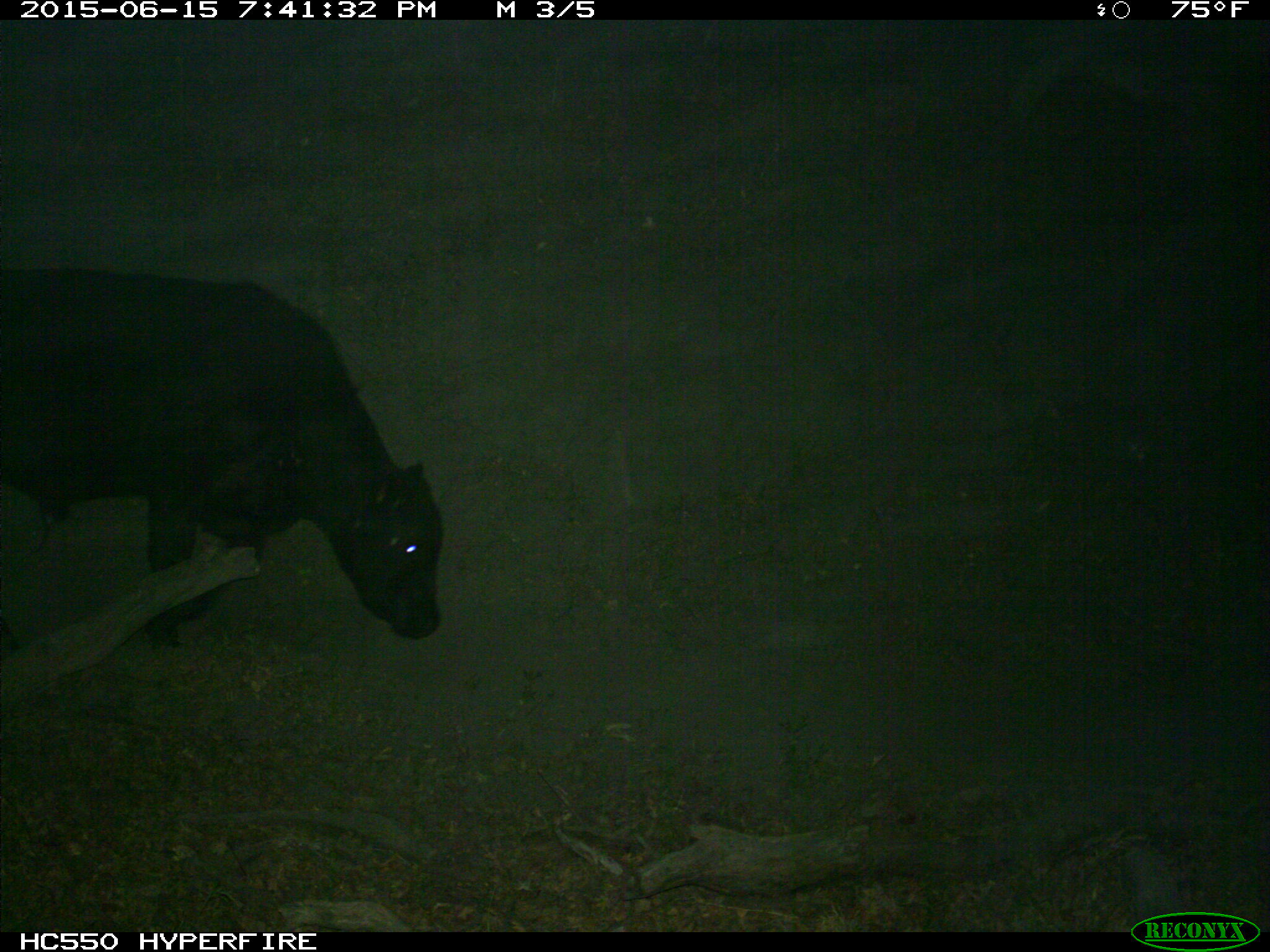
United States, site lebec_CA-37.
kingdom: Animalia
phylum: Chordata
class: Mammalia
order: Artiodactyla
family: Bovidae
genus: Bos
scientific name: Bos taurus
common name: domestic cow